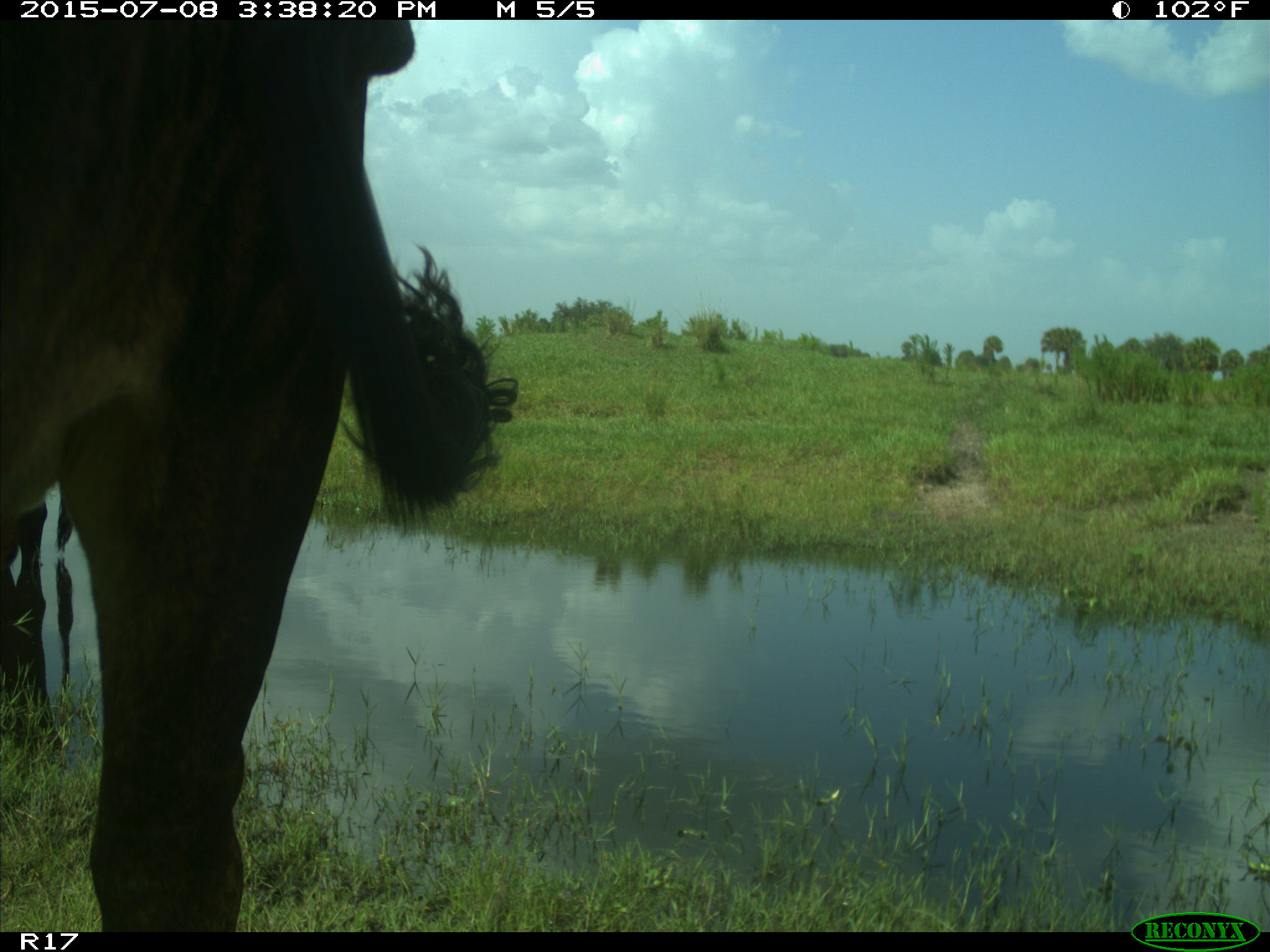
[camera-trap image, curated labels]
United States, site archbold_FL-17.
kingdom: Animalia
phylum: Chordata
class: Mammalia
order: Artiodactyla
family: Bovidae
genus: Bos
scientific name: Bos taurus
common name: domestic cow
Bos taurus (domestic cow).